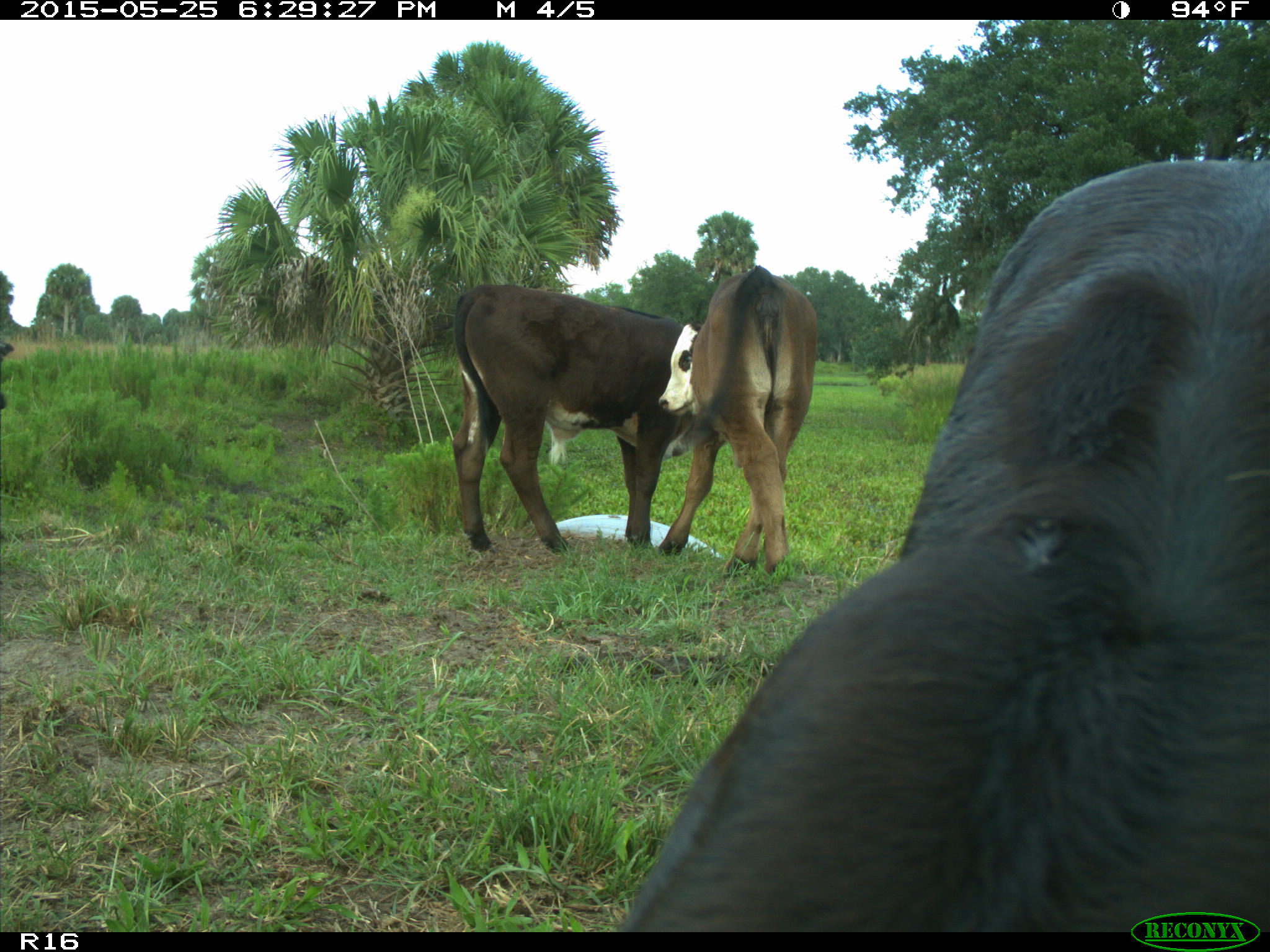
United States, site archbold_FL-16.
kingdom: Animalia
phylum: Chordata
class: Mammalia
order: Artiodactyla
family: Bovidae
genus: Bos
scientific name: Bos taurus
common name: domestic cow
Bos taurus (domestic cow).